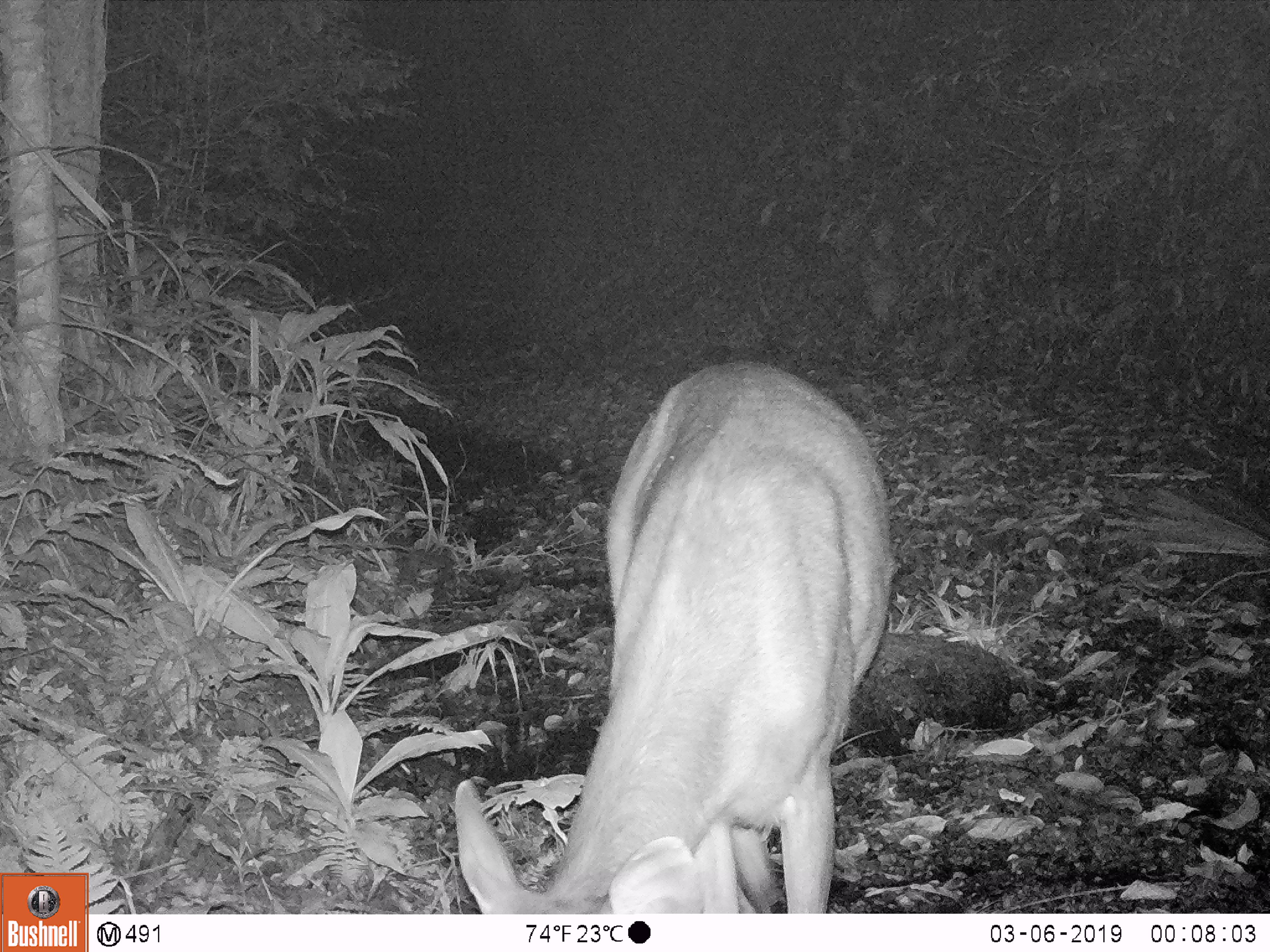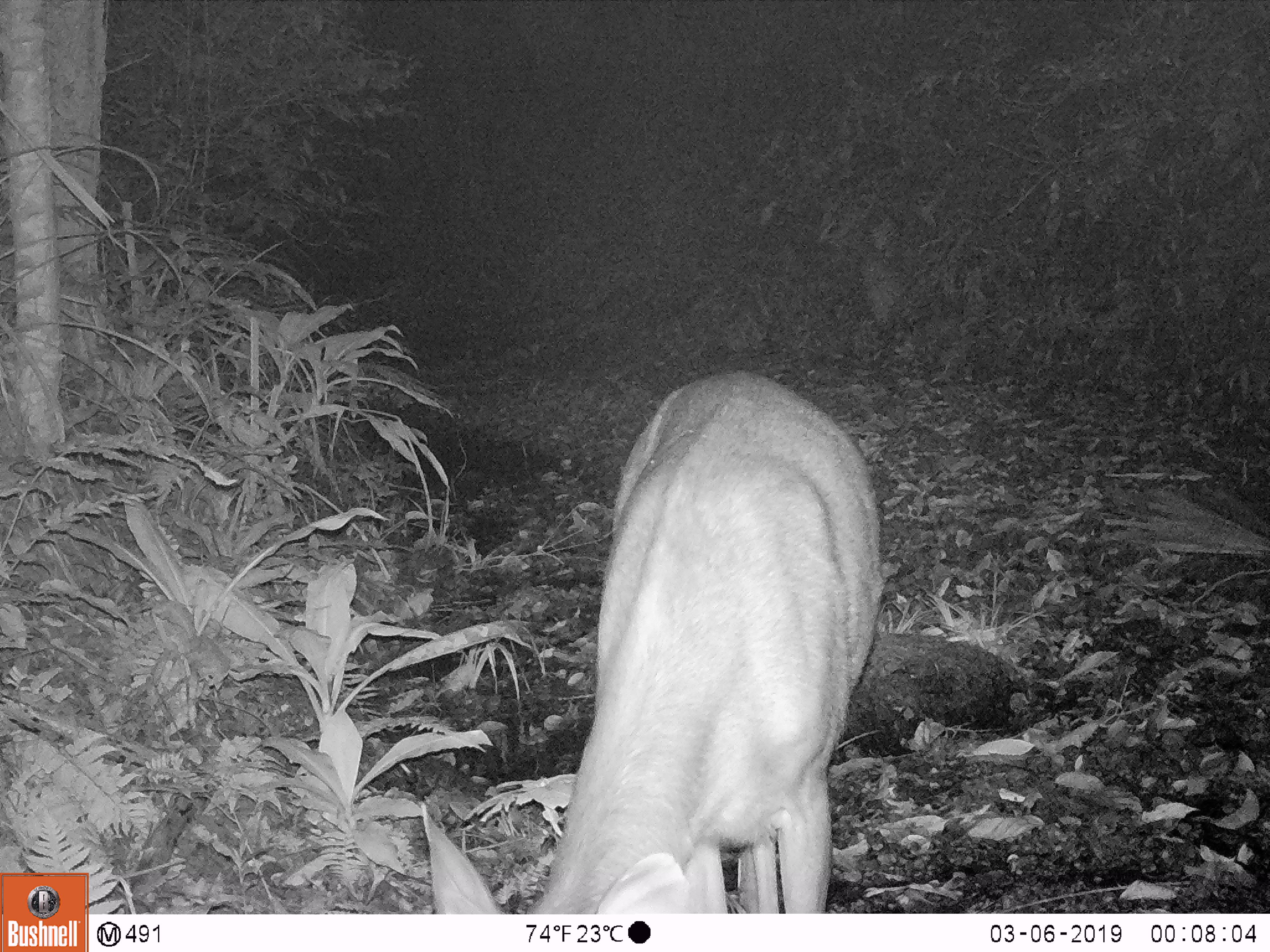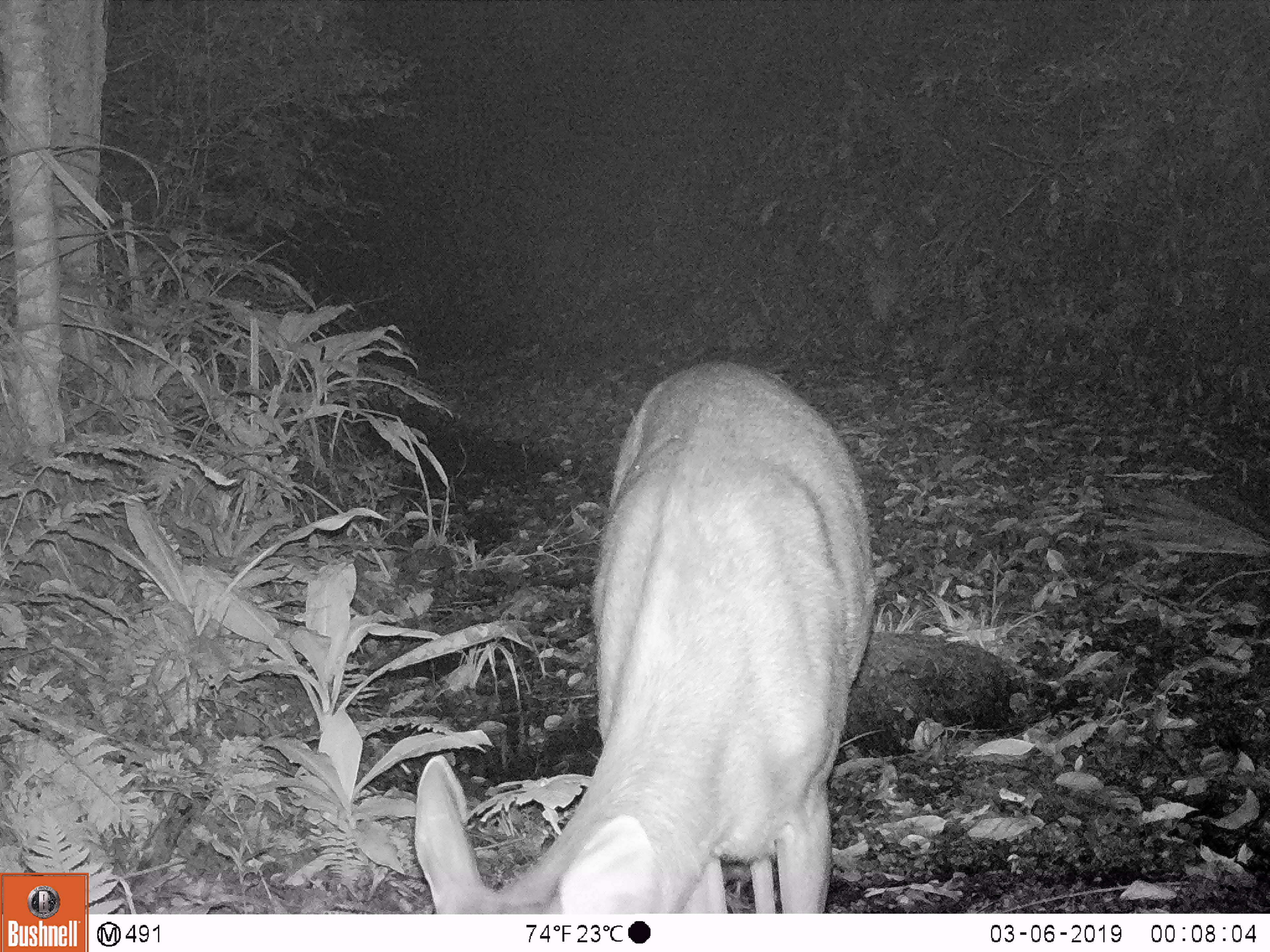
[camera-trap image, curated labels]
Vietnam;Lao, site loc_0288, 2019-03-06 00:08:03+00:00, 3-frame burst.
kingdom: Animalia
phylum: Chordata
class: Mammalia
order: Artiodactyla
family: Cervidae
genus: Rusa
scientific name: Rusa unicolor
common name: sambar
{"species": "sambar (Rusa unicolor)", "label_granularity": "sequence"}